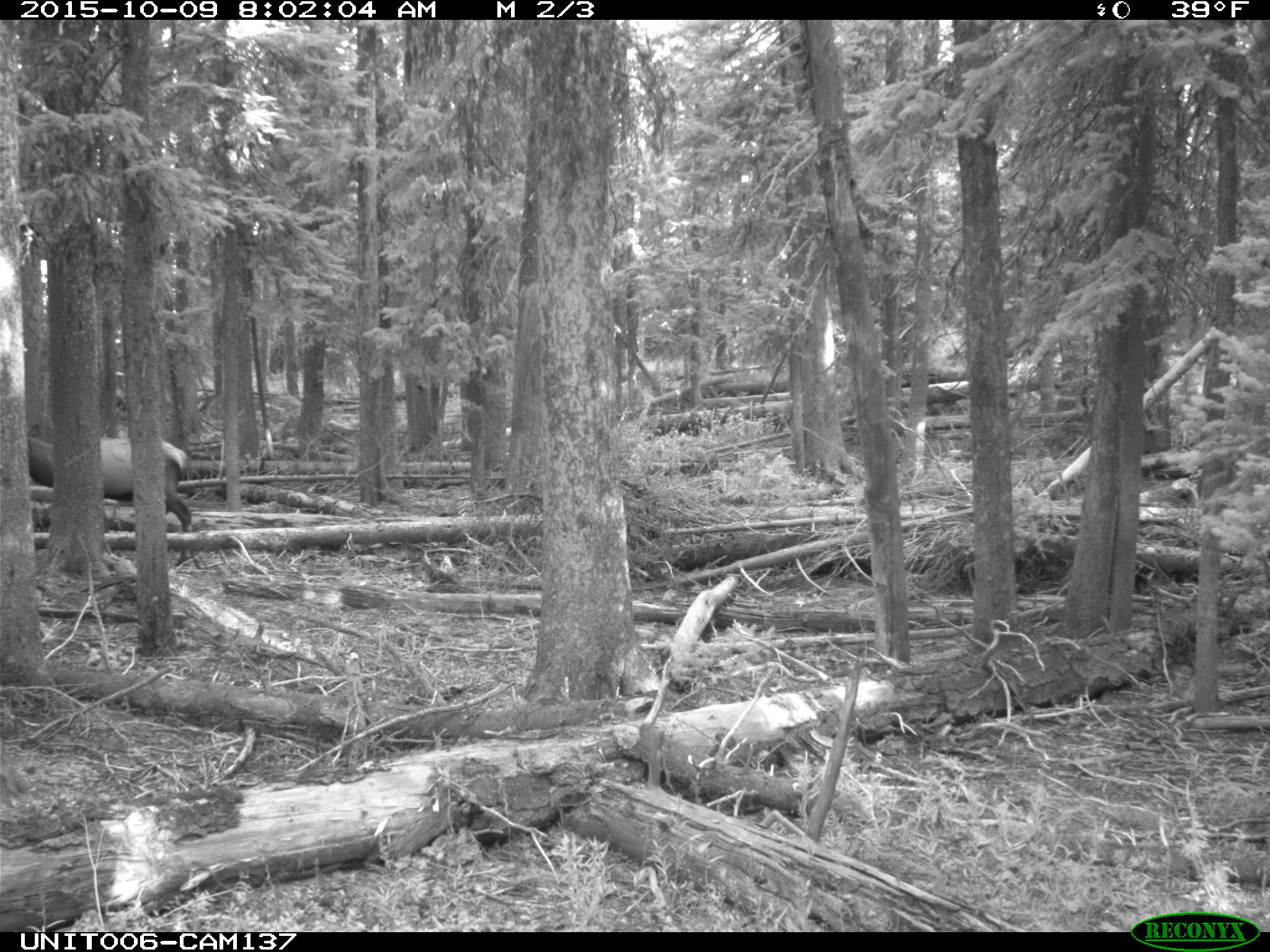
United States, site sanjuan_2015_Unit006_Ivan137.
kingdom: Animalia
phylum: Chordata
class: Mammalia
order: Artiodactyla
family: Cervidae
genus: Cervus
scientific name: Cervus elaphus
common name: red deer